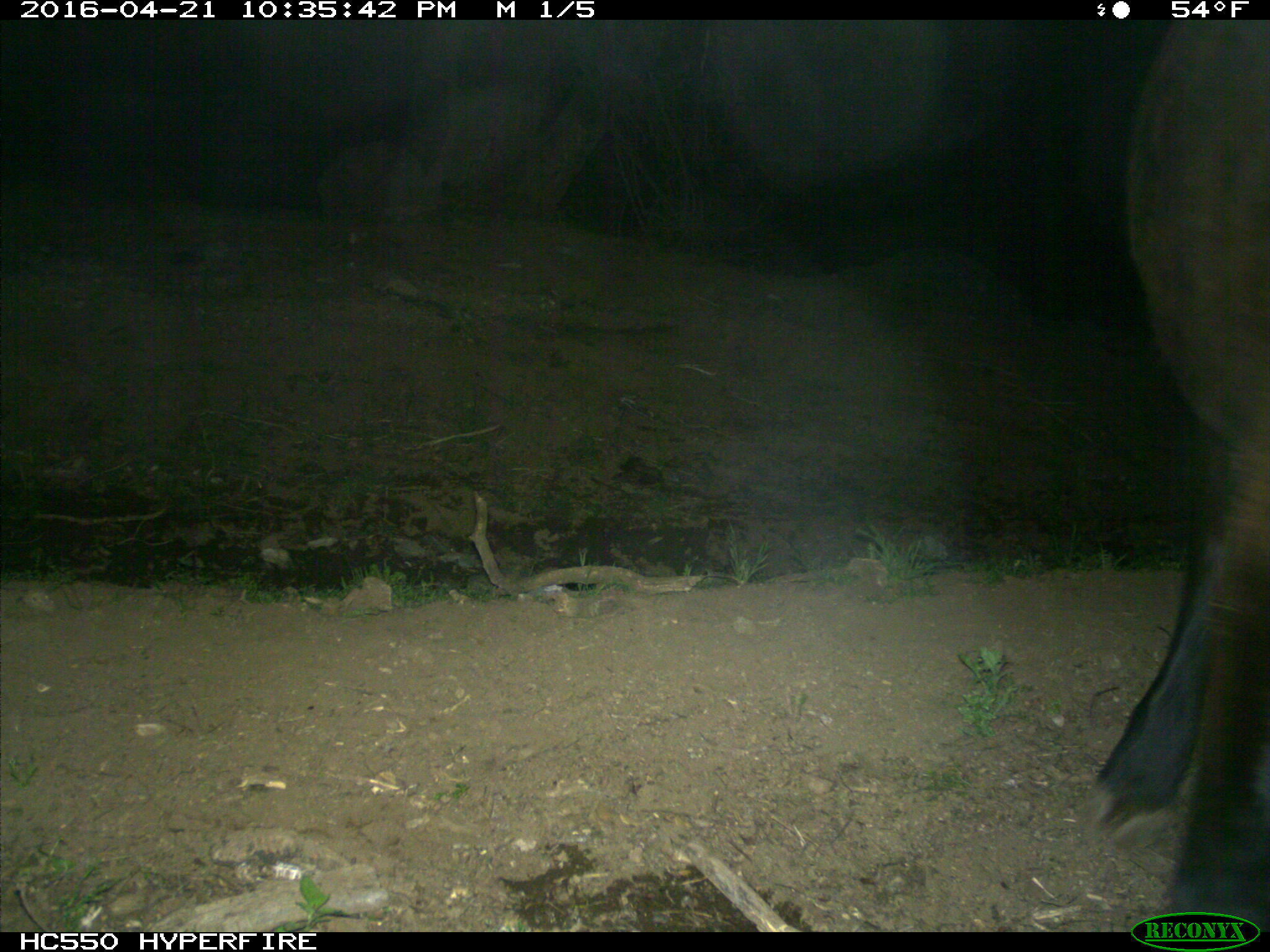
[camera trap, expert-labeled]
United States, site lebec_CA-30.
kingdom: Animalia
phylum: Chordata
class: Mammalia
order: Artiodactyla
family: Bovidae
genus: Bos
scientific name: Bos taurus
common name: domestic cow